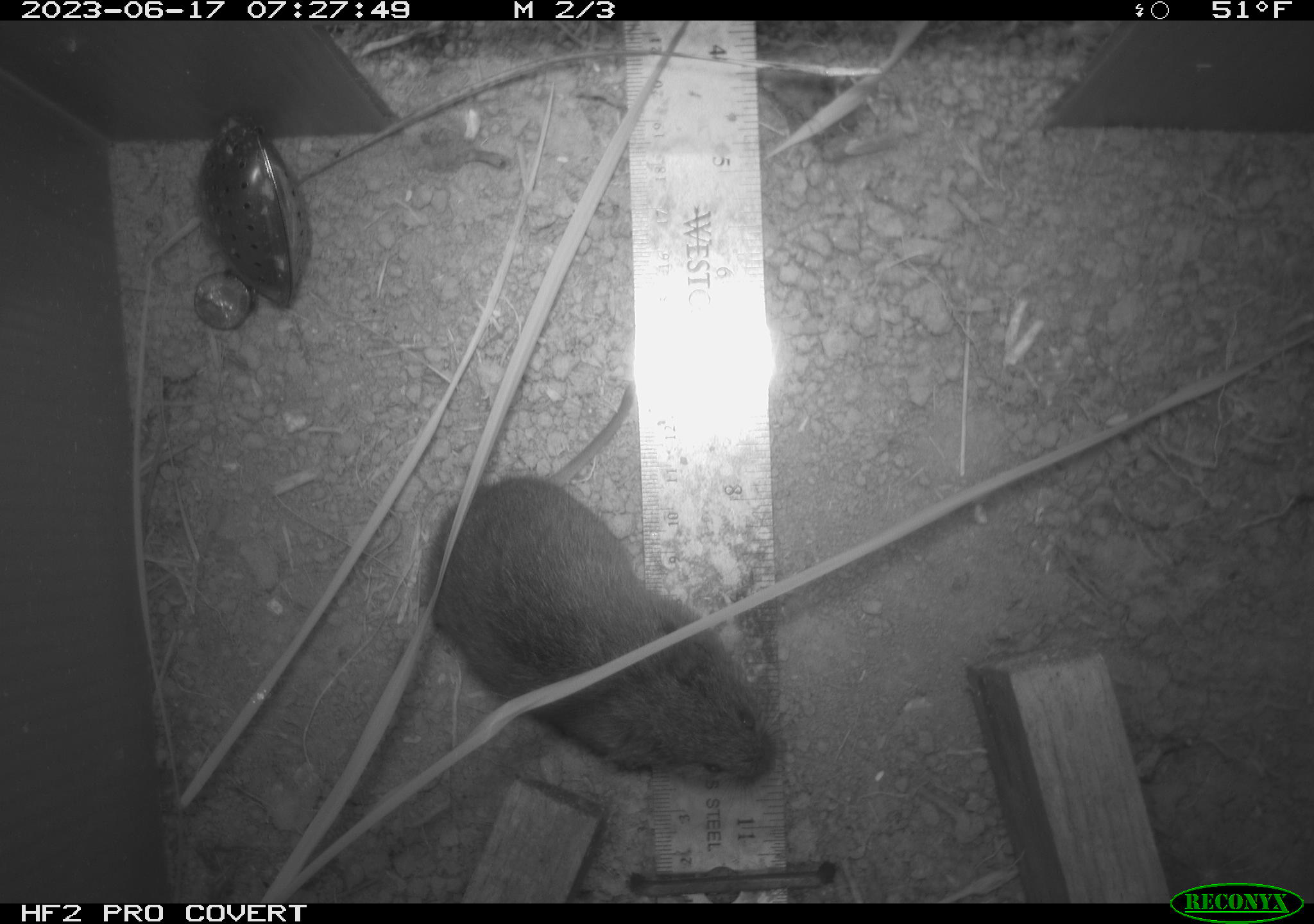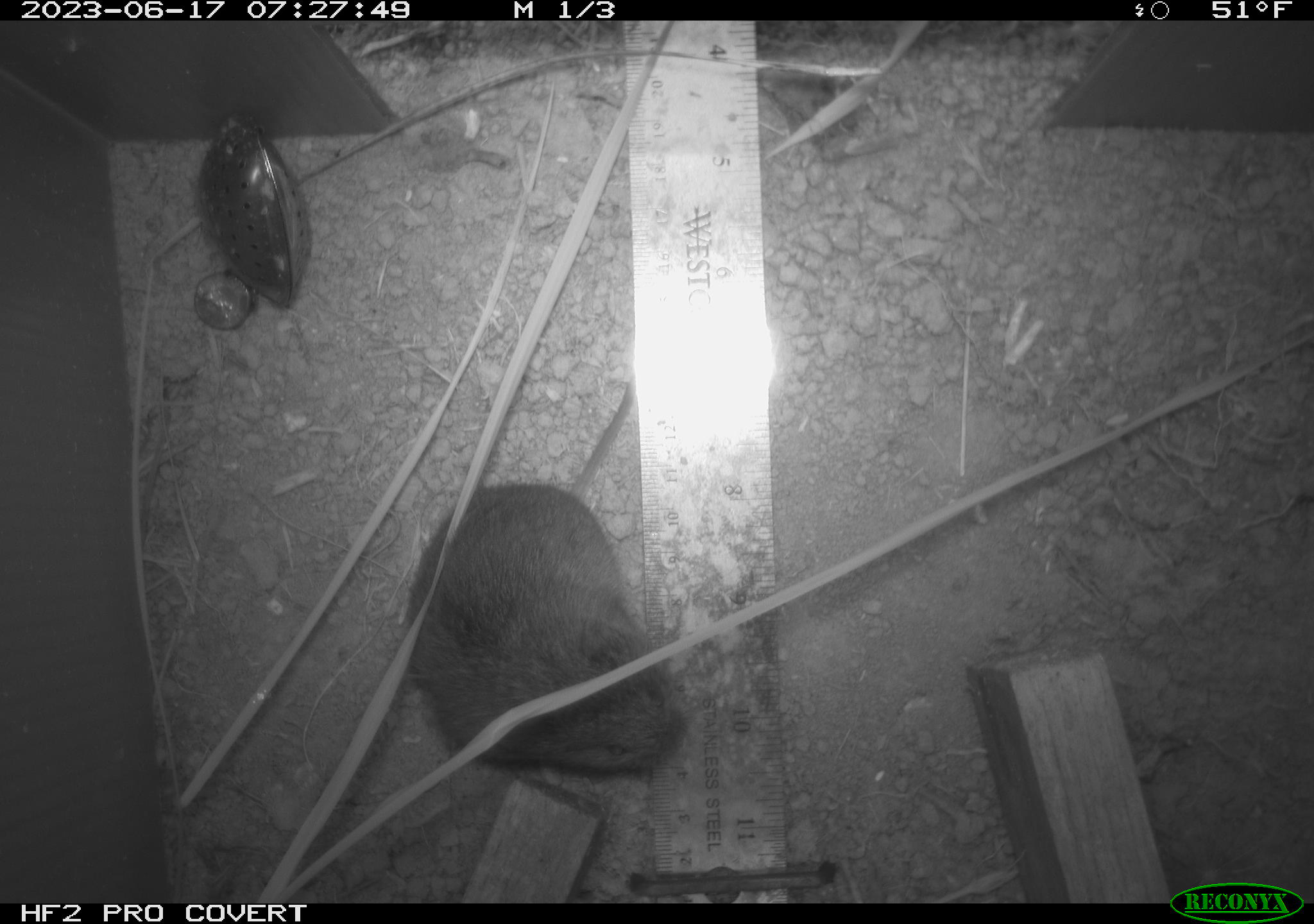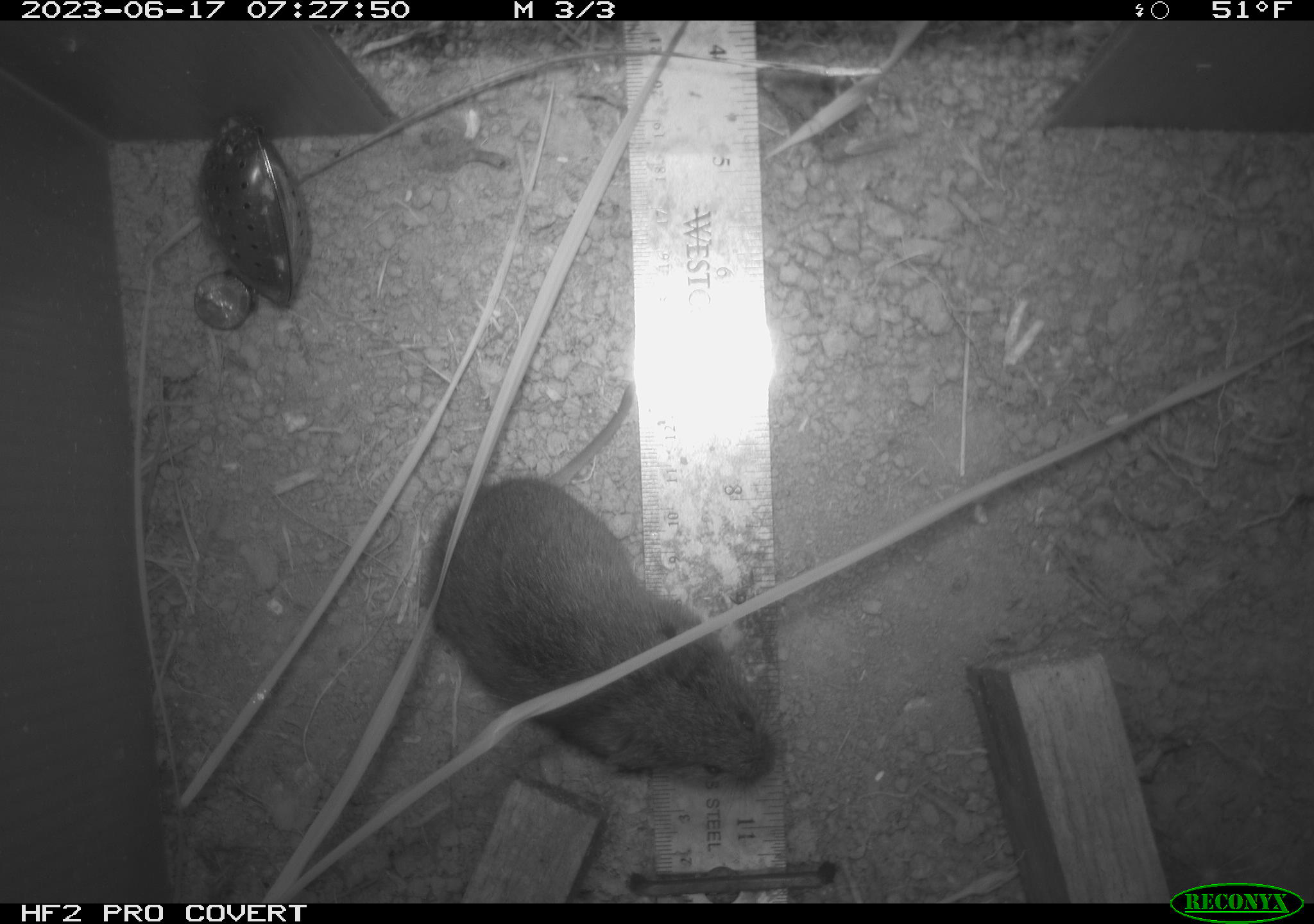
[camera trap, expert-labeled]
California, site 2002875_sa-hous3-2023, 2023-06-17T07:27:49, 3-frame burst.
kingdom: Animalia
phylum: Chordata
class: Mammalia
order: Rodentia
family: Cricetidae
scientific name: Arvicolinae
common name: voles, lemmings, and muskrats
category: arvicolinae subfamily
Arvicolinae subfamily (voles, lemmings, and muskrats) (Arvicolinae).